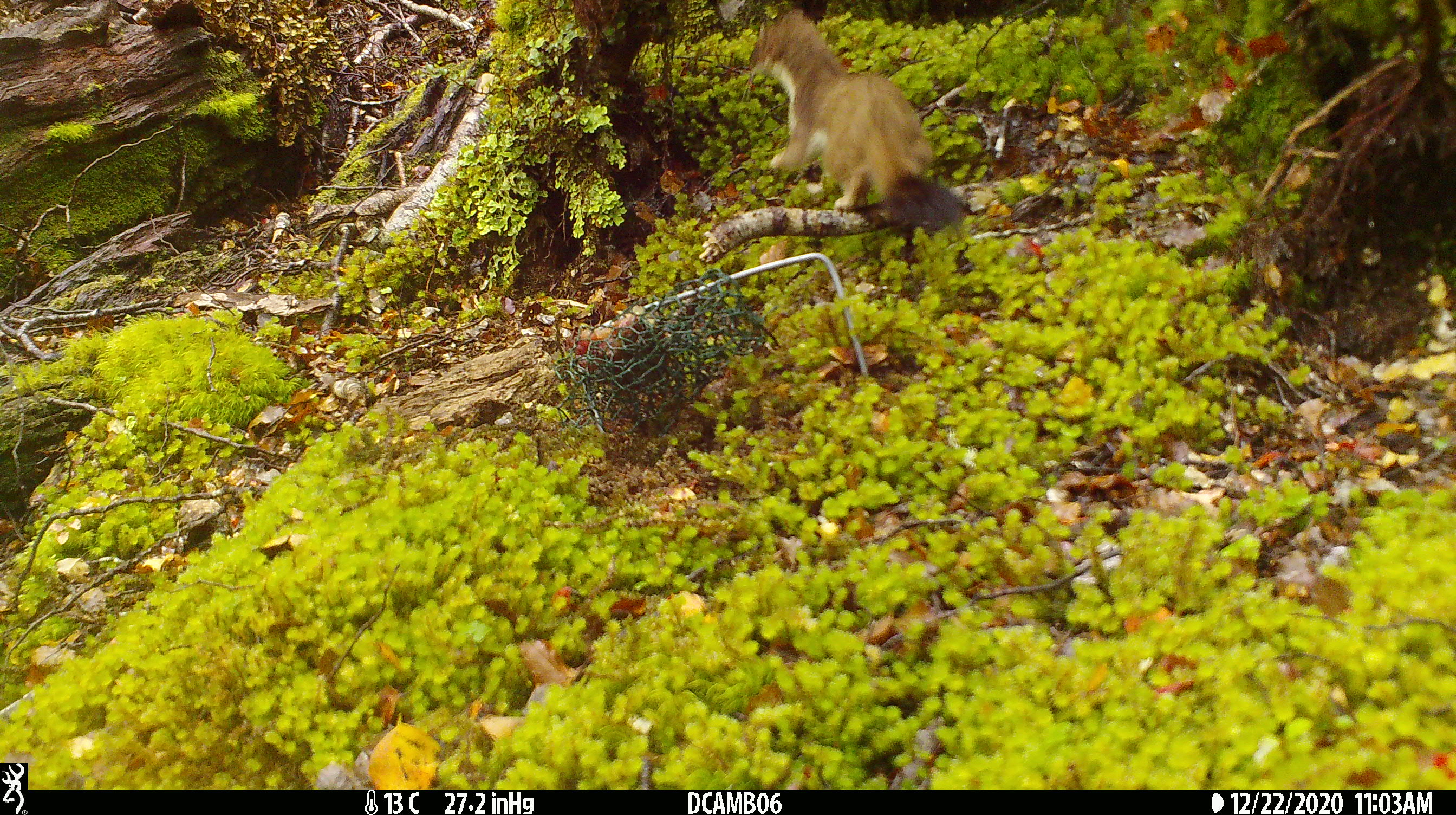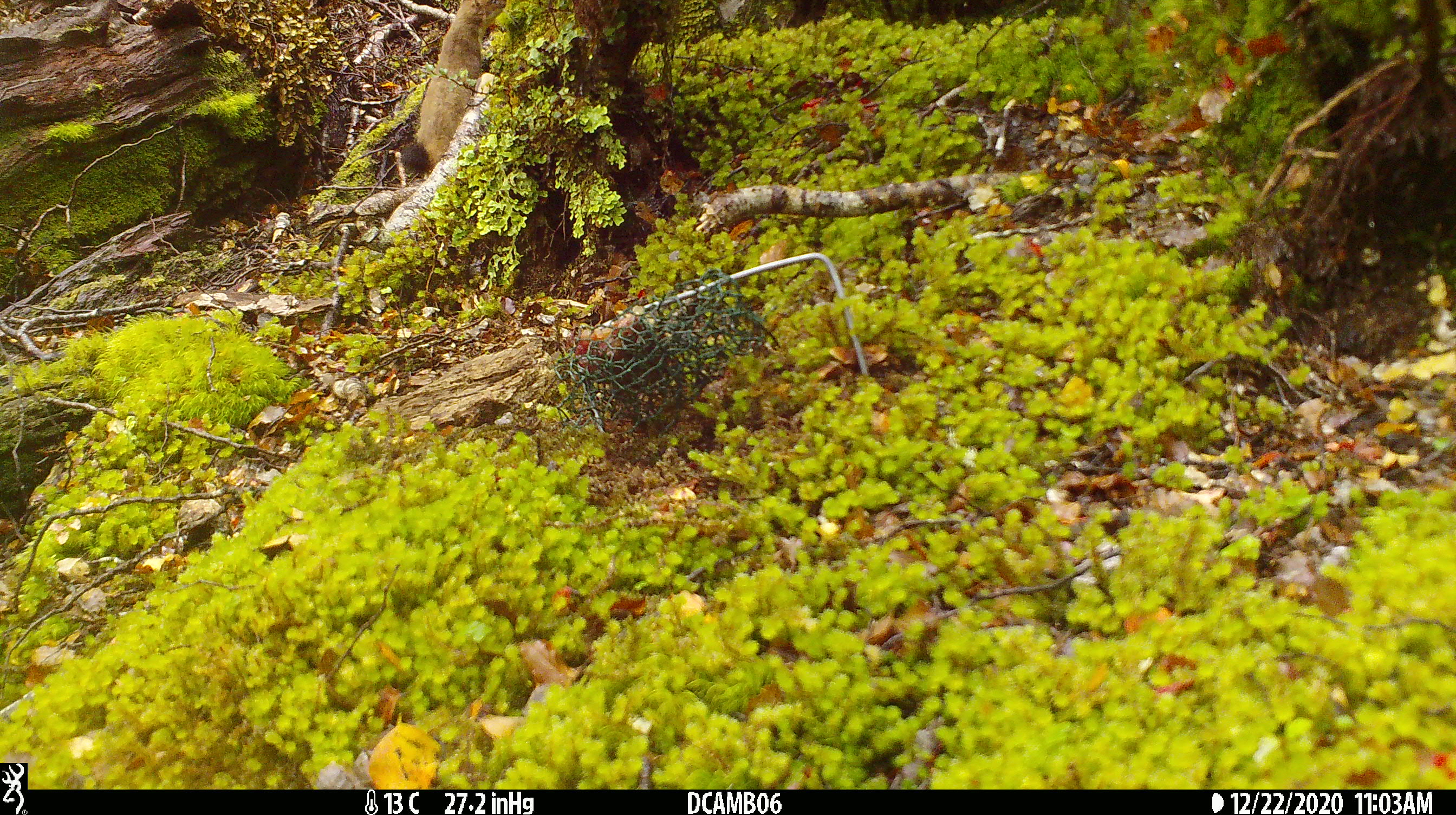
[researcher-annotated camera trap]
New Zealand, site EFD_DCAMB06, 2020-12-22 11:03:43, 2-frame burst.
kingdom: Animalia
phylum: Chordata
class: Mammalia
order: Carnivora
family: Mustelidae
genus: Mustela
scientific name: Mustela erminea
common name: stoat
Stoat (Mustela erminea).